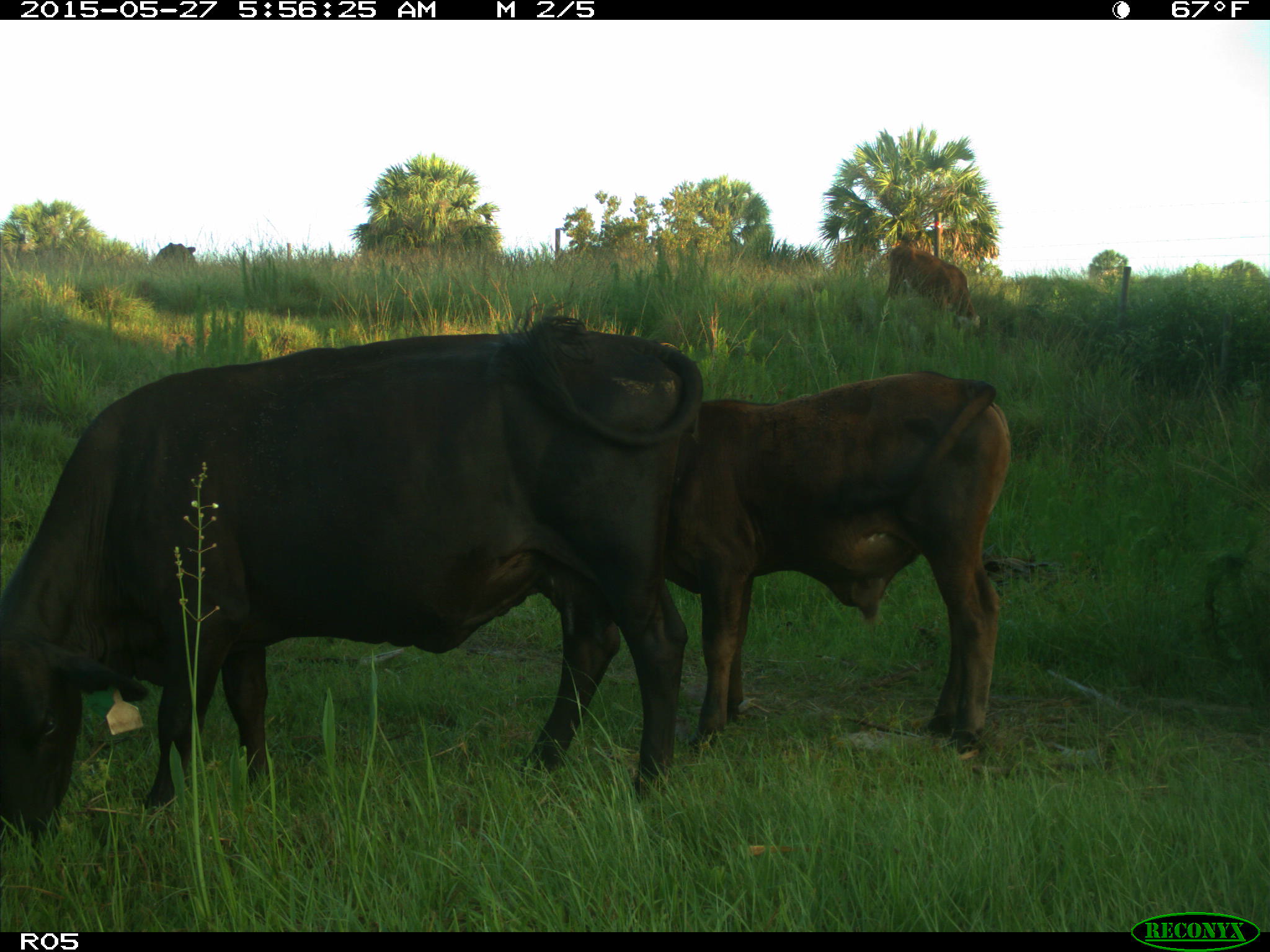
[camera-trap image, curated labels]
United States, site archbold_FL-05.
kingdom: Animalia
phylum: Chordata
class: Mammalia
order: Artiodactyla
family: Bovidae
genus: Bos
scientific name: Bos taurus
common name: domestic cow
Bos taurus (domestic cow).